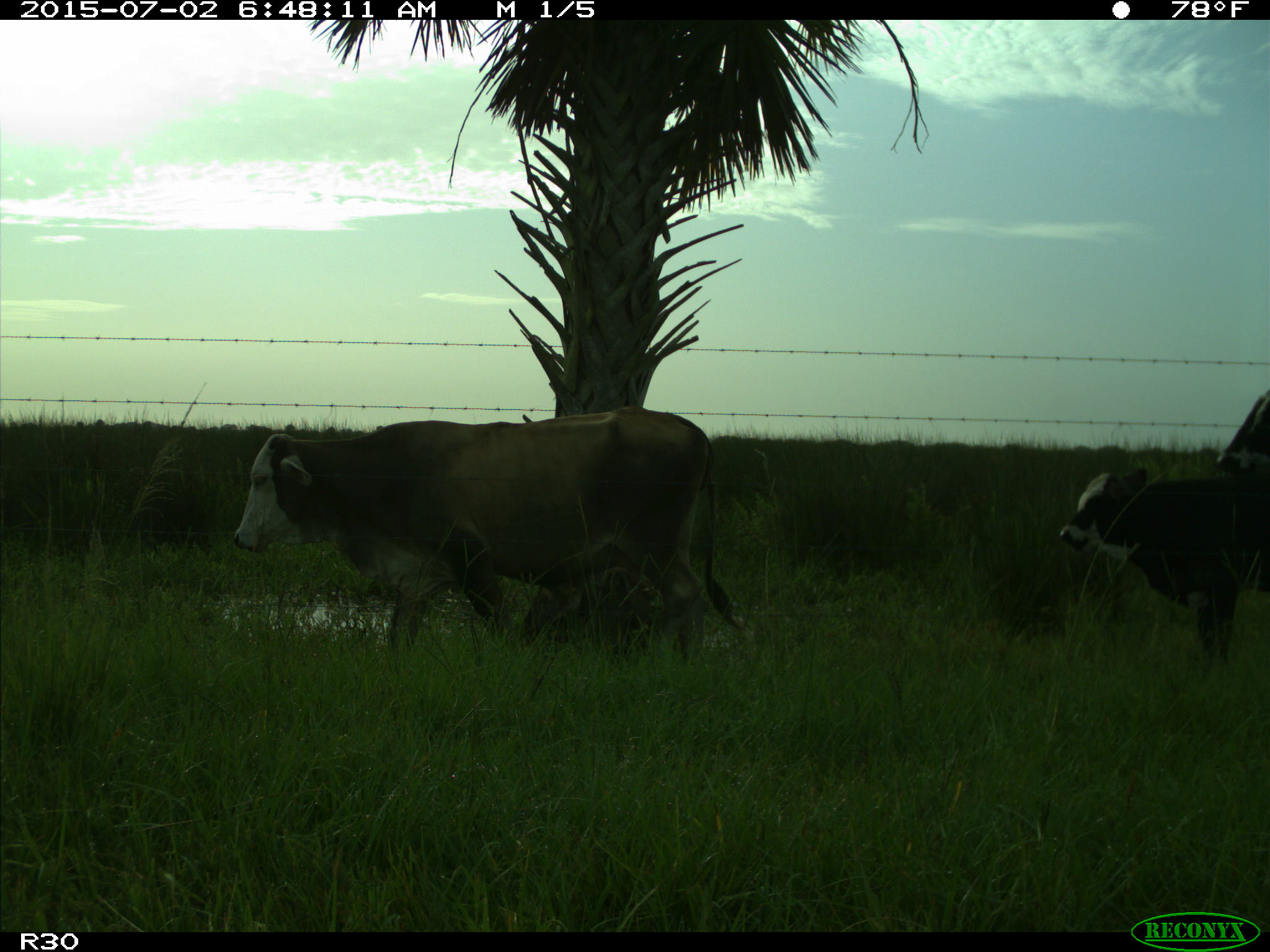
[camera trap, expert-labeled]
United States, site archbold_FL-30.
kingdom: Animalia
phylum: Chordata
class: Mammalia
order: Artiodactyla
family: Bovidae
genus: Bos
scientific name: Bos taurus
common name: domestic cow